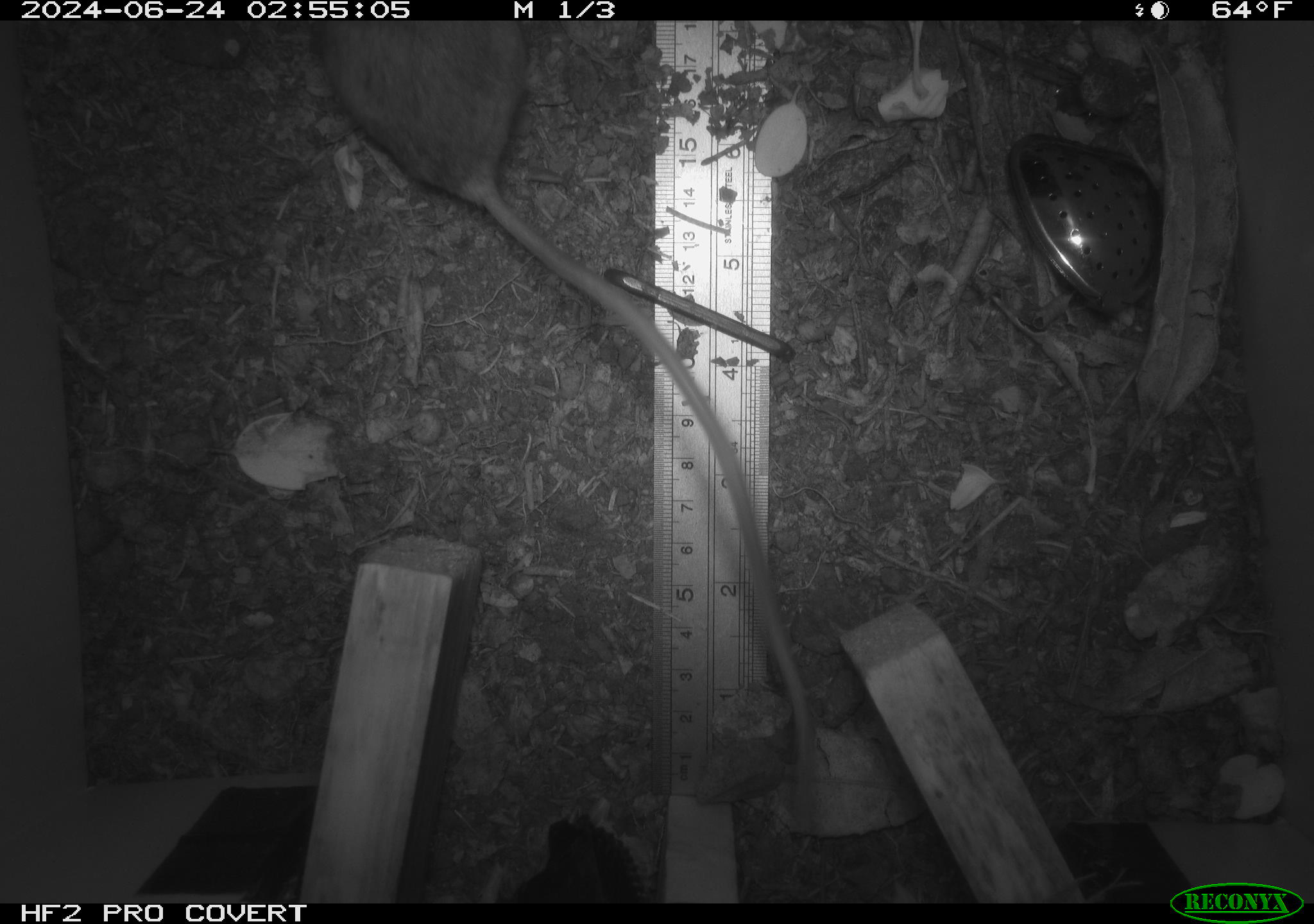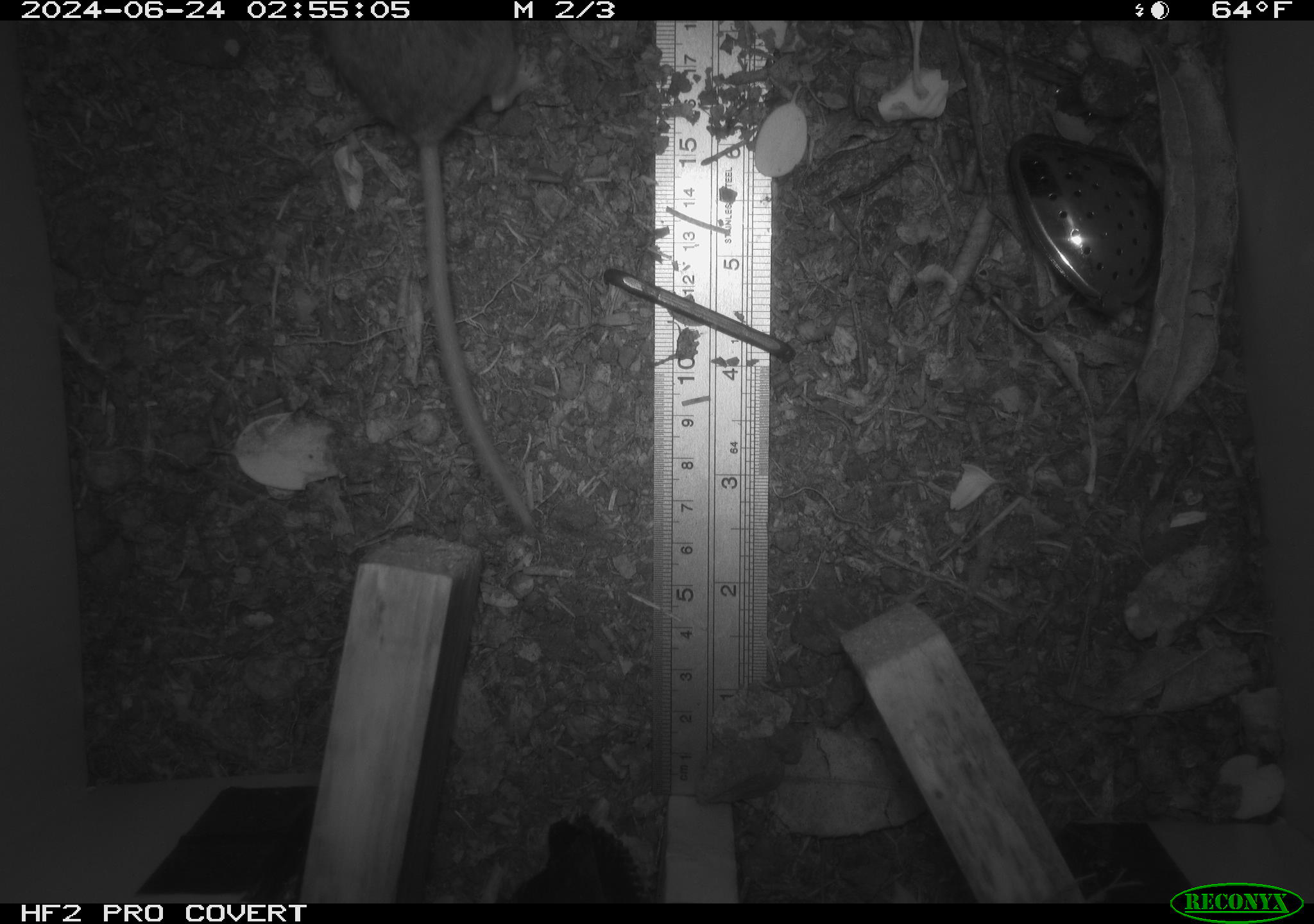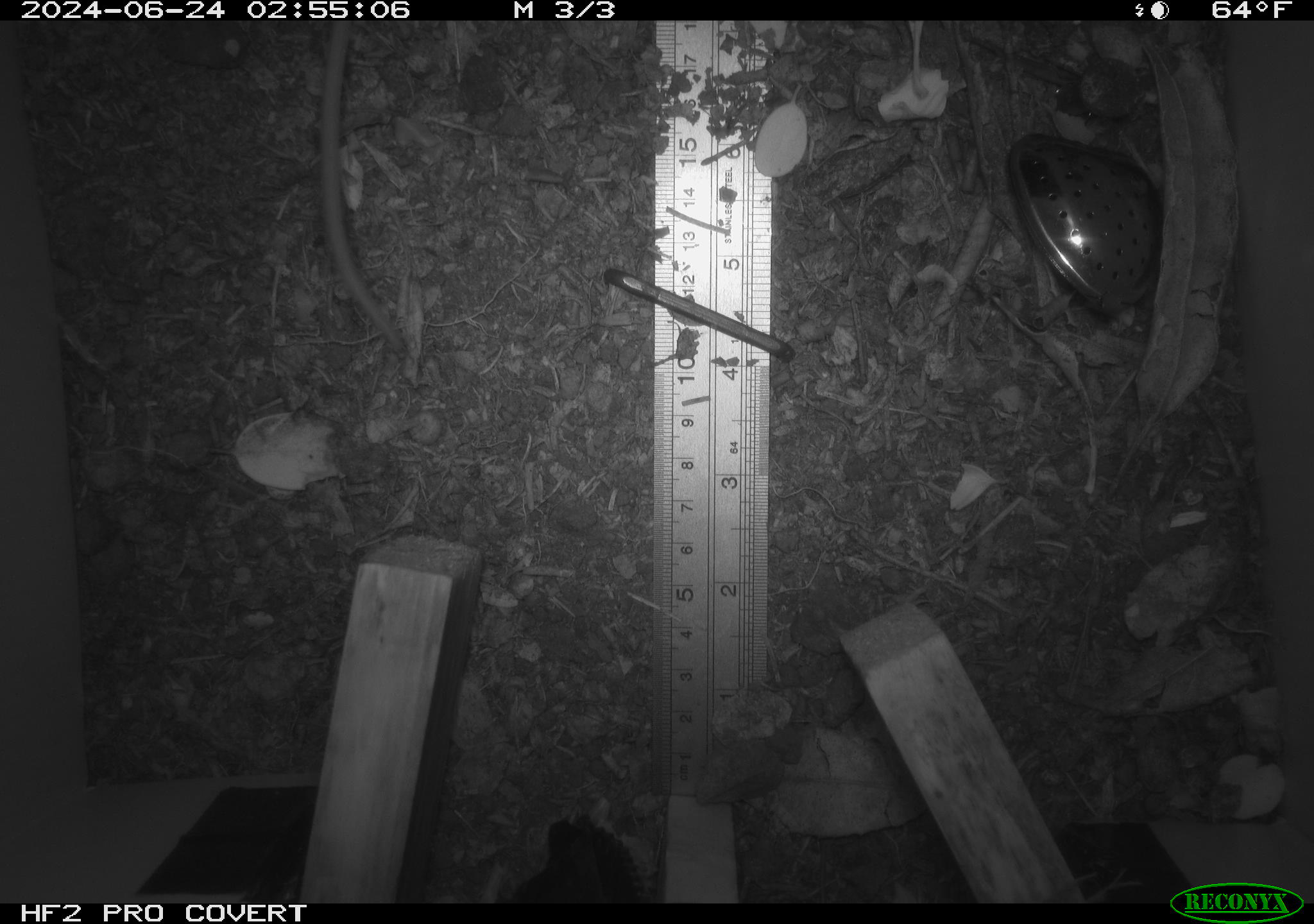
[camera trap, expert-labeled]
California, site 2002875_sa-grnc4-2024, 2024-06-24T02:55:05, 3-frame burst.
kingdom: Animalia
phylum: Chordata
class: Mammalia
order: Rodentia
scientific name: Rodentia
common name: rodent